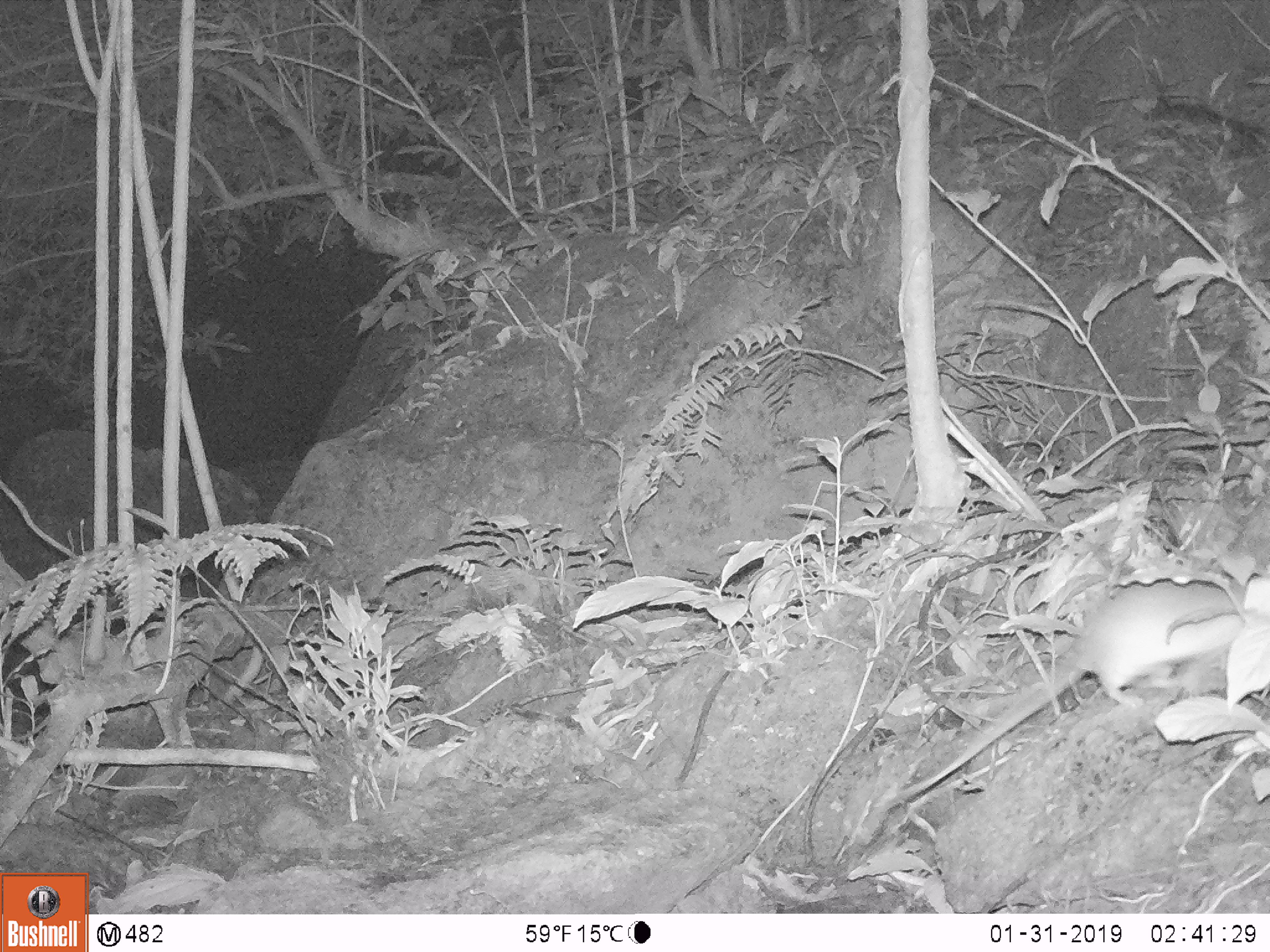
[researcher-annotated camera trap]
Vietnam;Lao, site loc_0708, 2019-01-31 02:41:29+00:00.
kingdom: Animalia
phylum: Chordata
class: Mammalia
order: Rodentia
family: Muridae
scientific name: Muridae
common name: old-world mice and rats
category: unidentified murid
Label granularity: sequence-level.